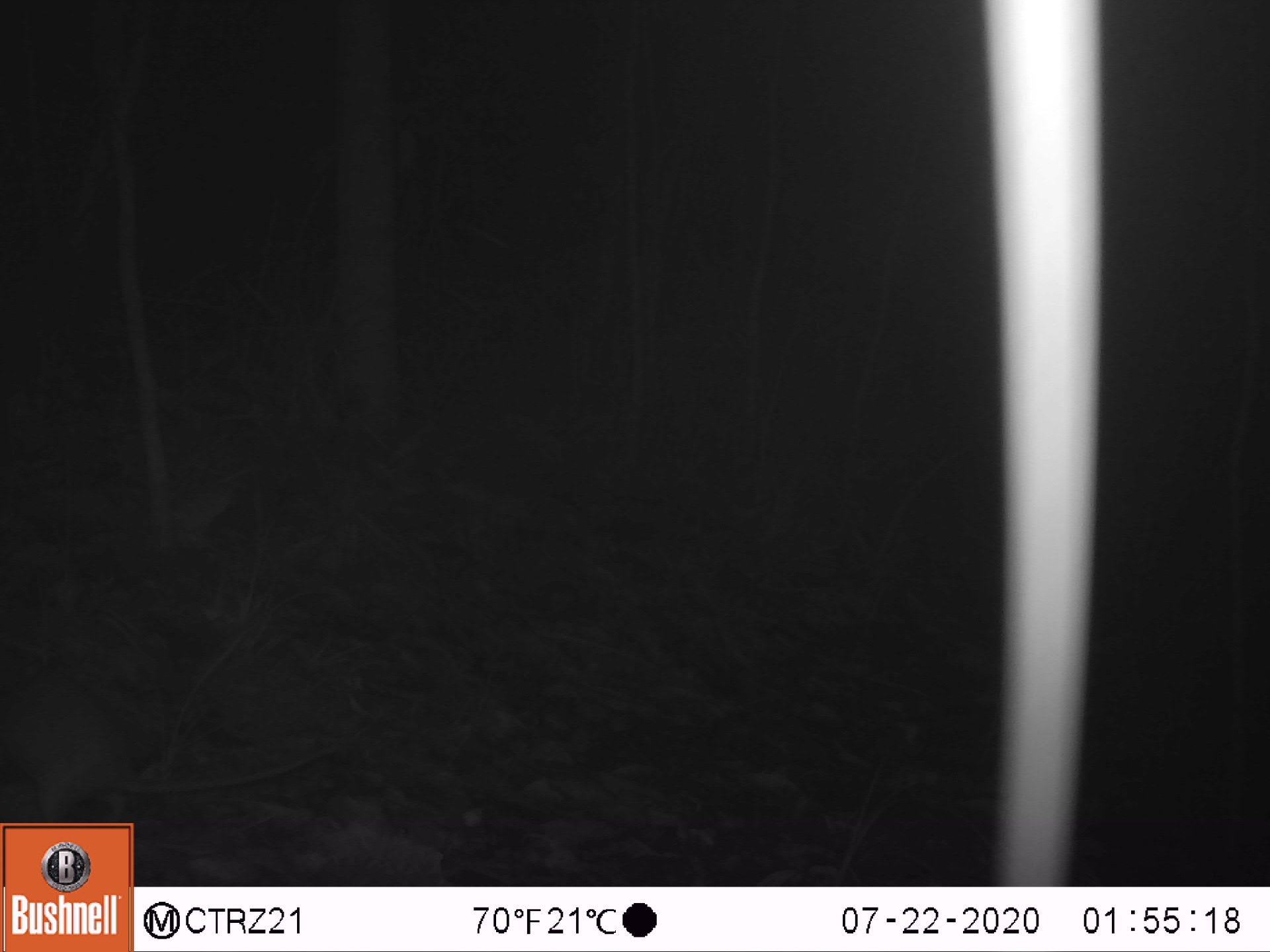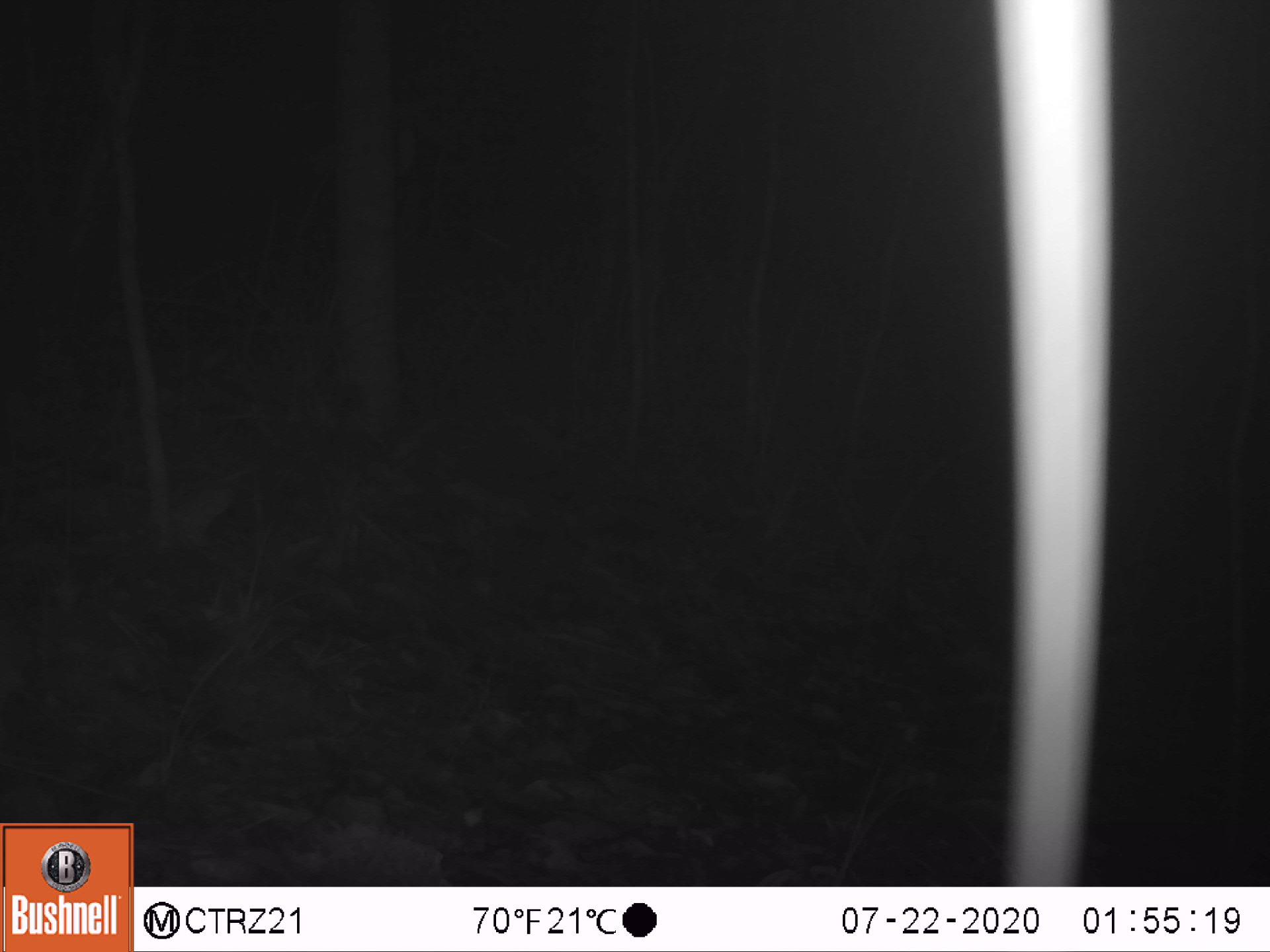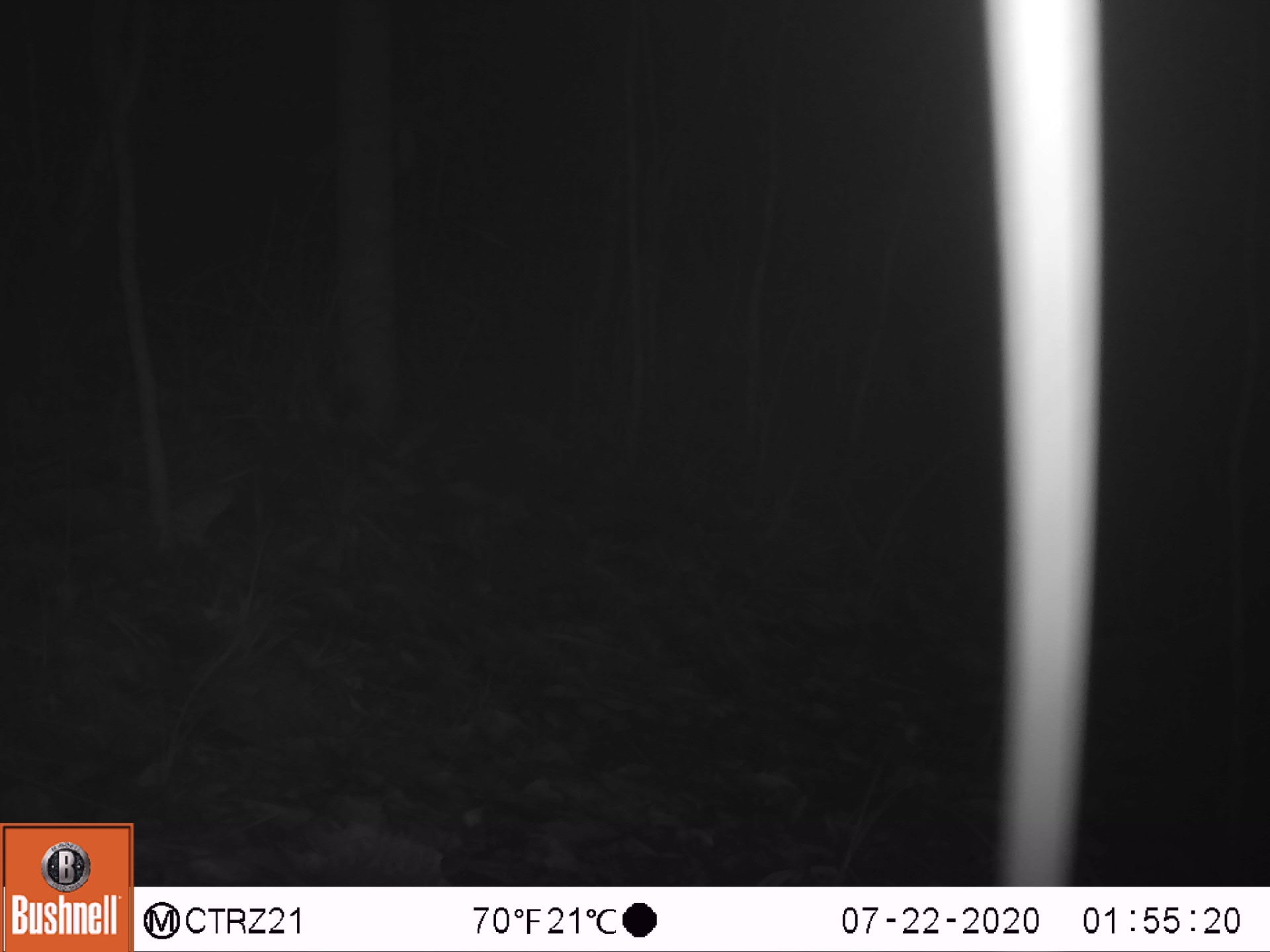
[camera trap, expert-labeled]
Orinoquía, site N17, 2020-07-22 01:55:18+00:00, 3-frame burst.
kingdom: Animalia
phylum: Chordata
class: Mammalia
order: Rodentia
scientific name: Rodentia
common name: rodent